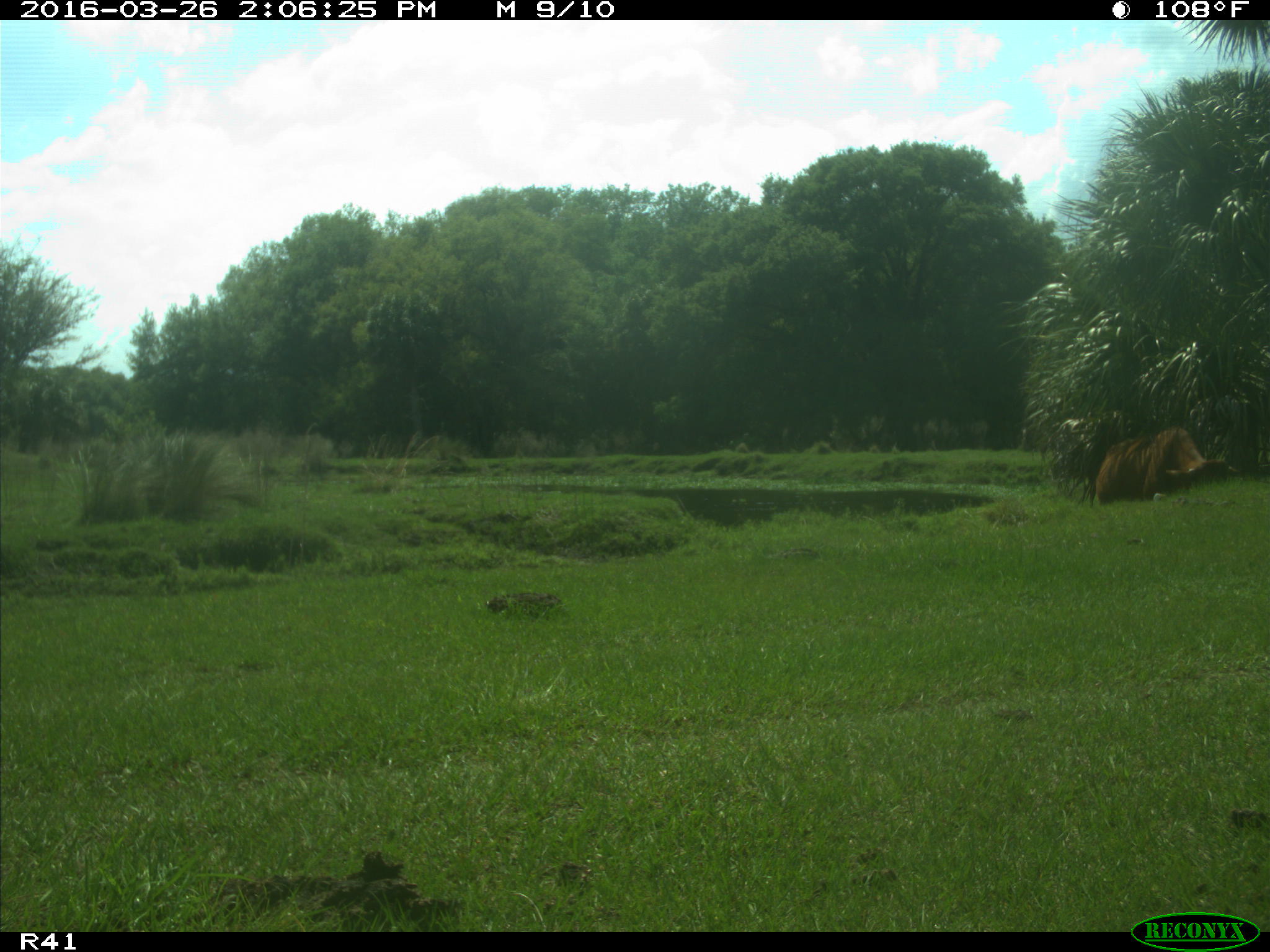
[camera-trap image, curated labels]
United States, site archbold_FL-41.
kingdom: Animalia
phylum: Chordata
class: Mammalia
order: Artiodactyla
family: Bovidae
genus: Bos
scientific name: Bos taurus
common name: domestic cow